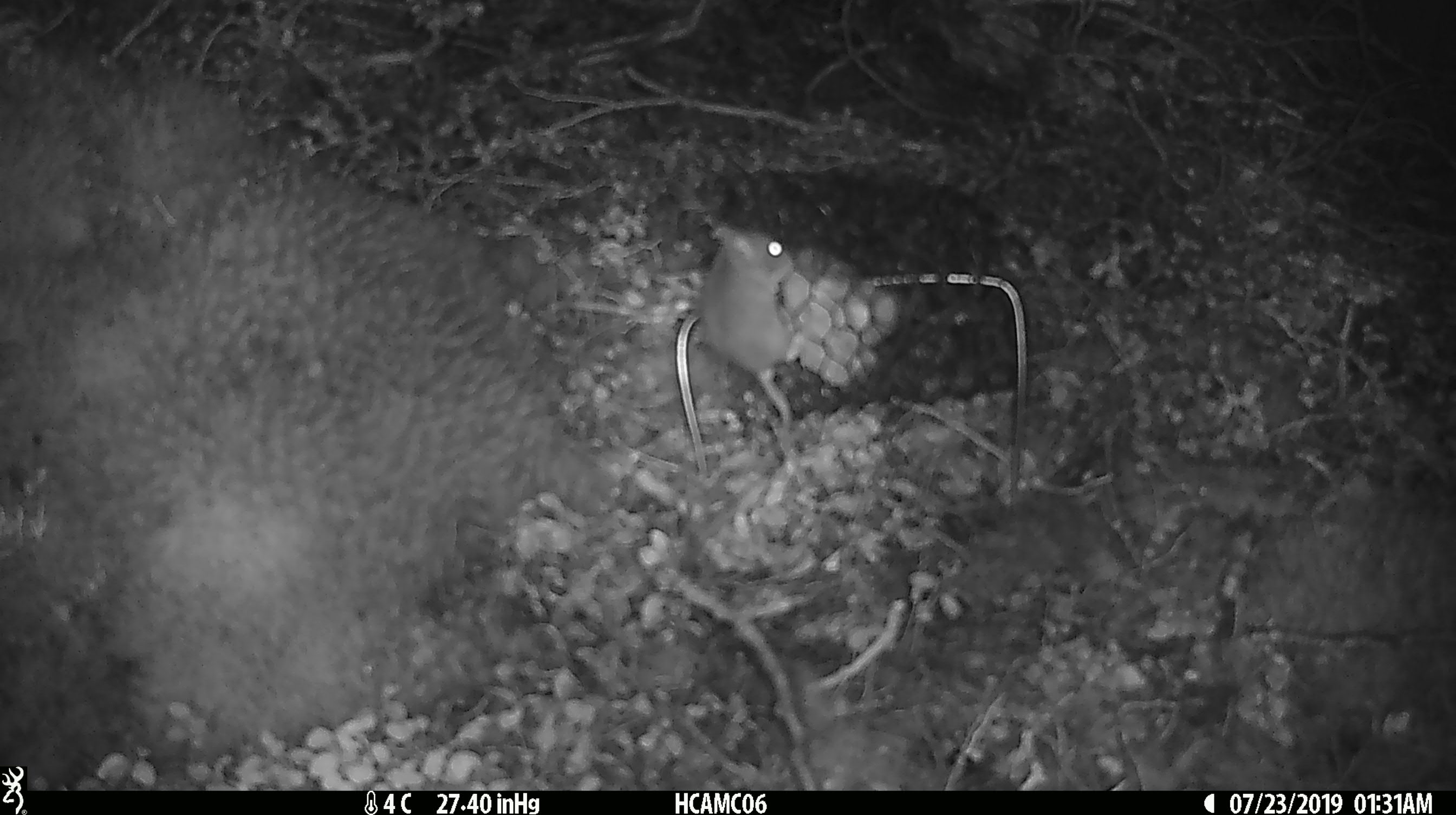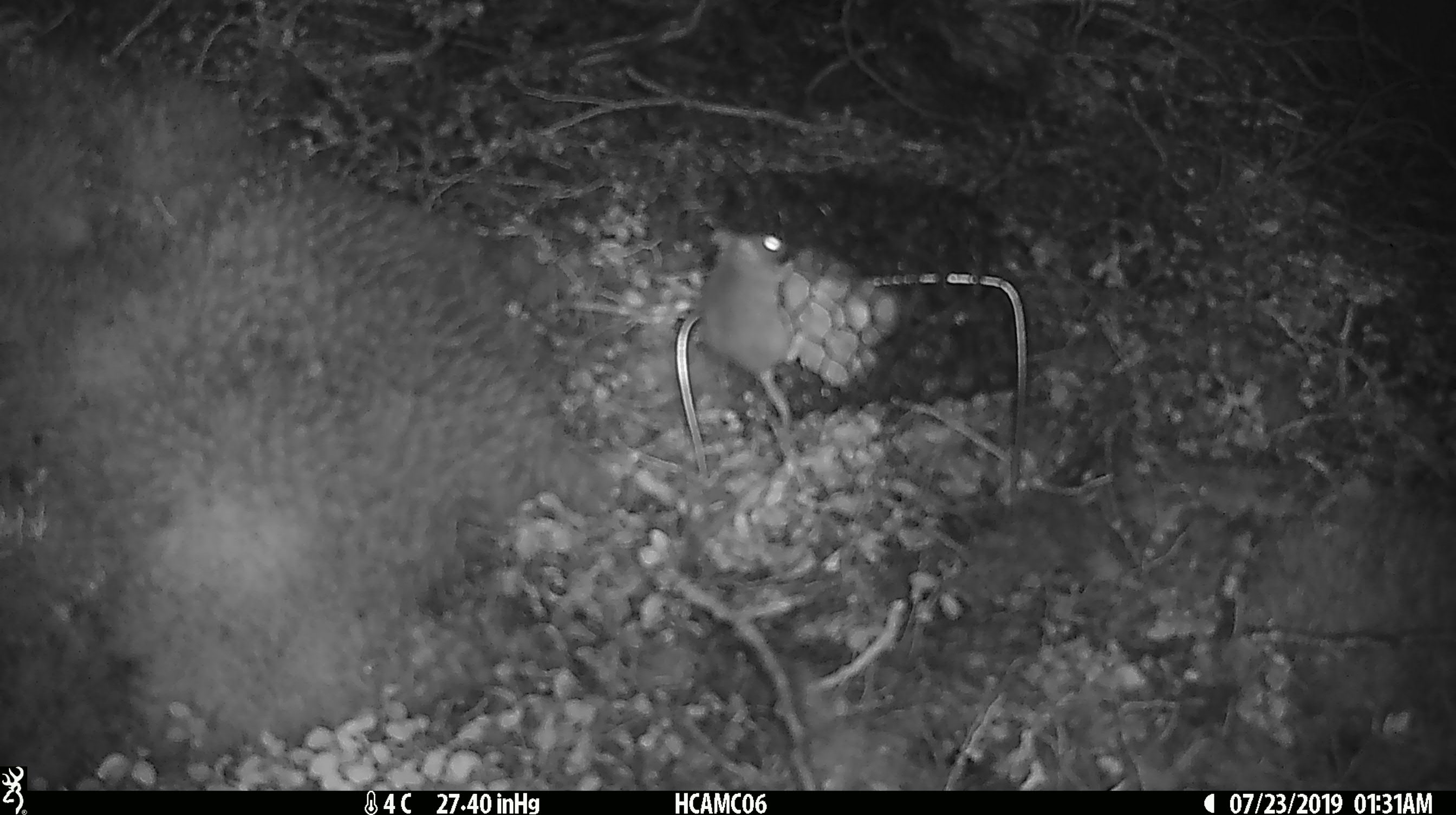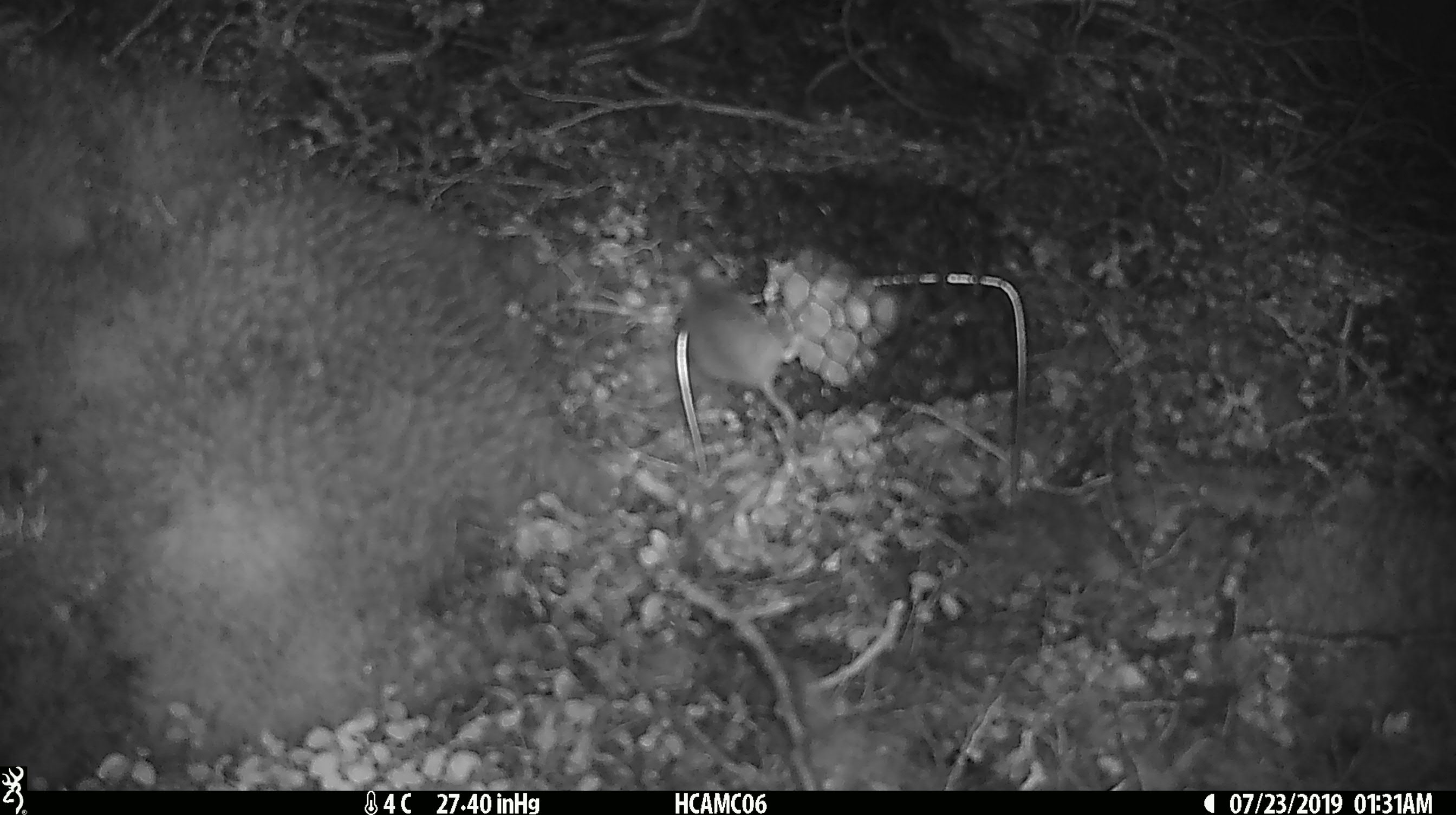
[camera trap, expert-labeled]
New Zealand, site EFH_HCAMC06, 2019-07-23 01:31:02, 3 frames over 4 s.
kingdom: Animalia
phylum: Chordata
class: Mammalia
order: Rodentia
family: Muridae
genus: Mus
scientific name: Mus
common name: mouse